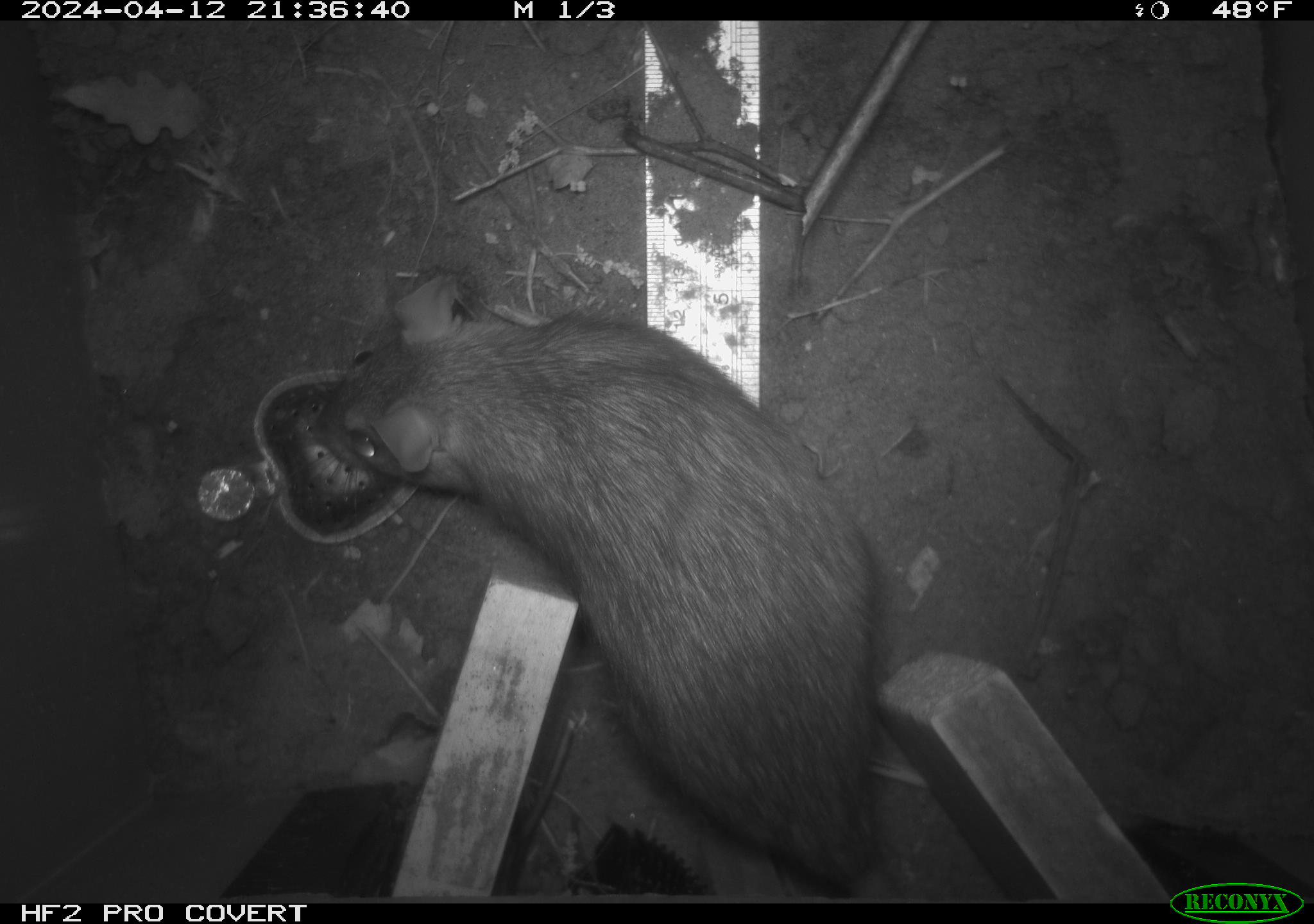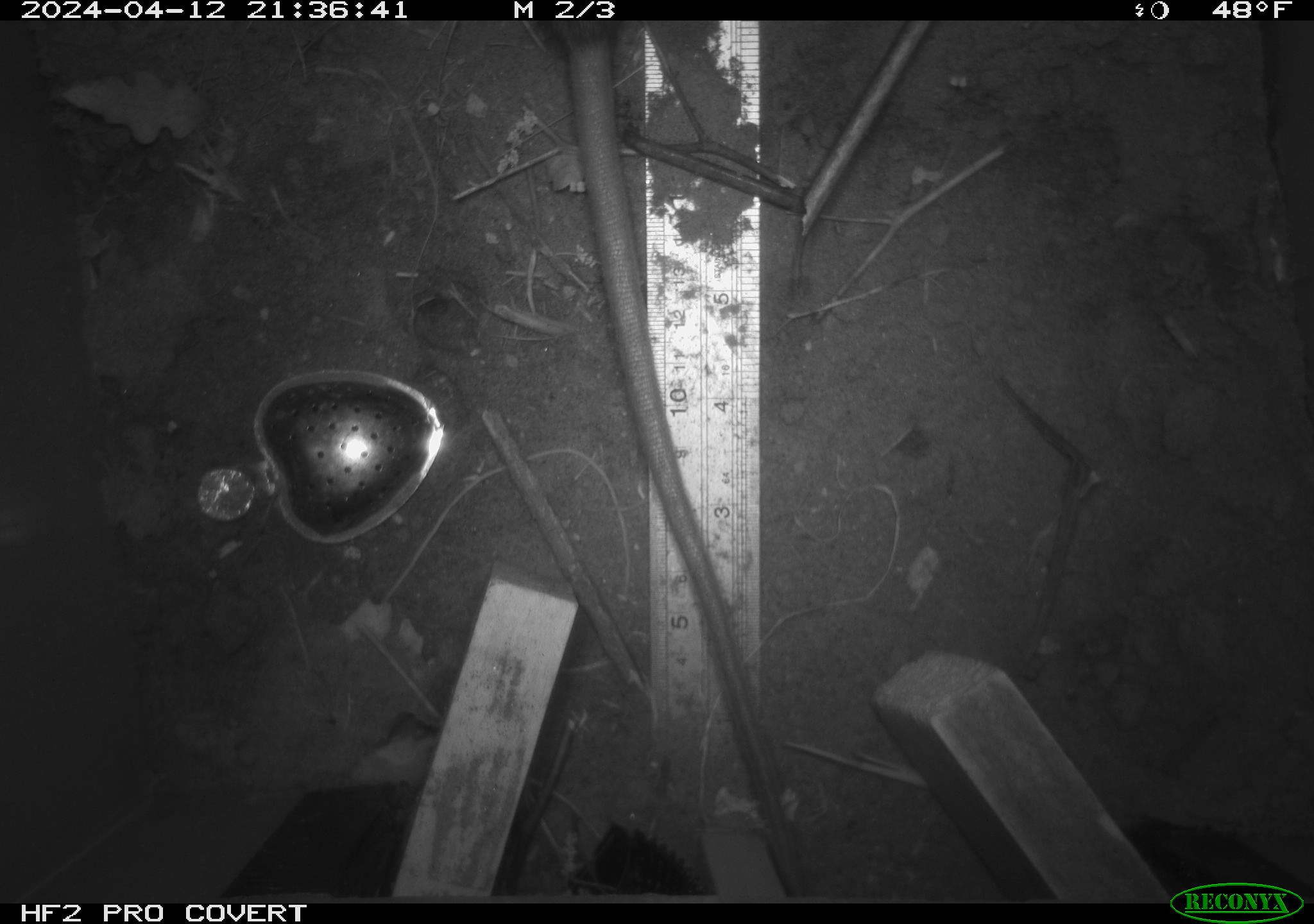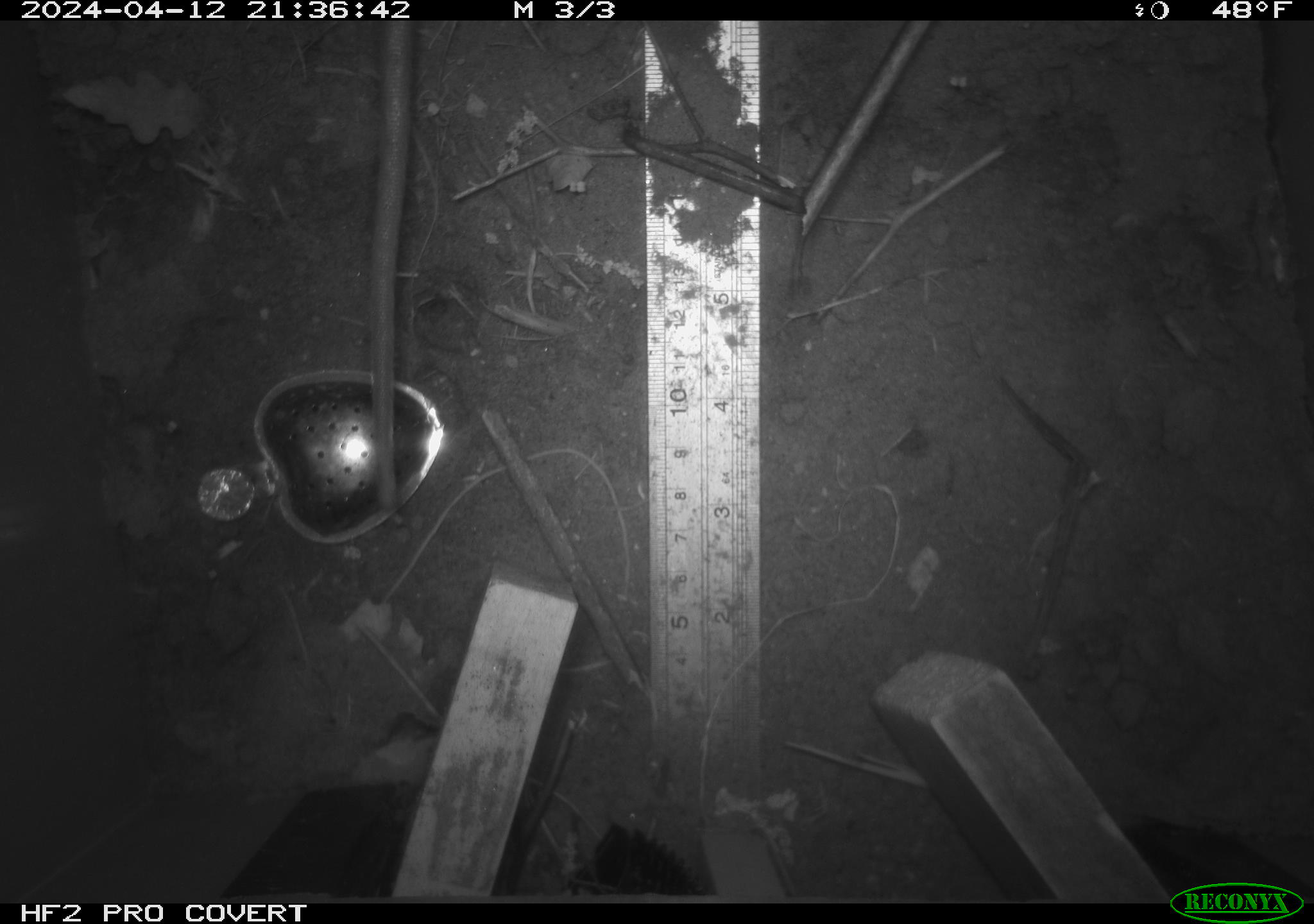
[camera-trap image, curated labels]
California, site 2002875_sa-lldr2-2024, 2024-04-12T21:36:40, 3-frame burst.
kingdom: Animalia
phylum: Chordata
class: Mammalia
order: Rodentia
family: Muridae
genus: Rattus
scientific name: Rattus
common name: rat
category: rattus species